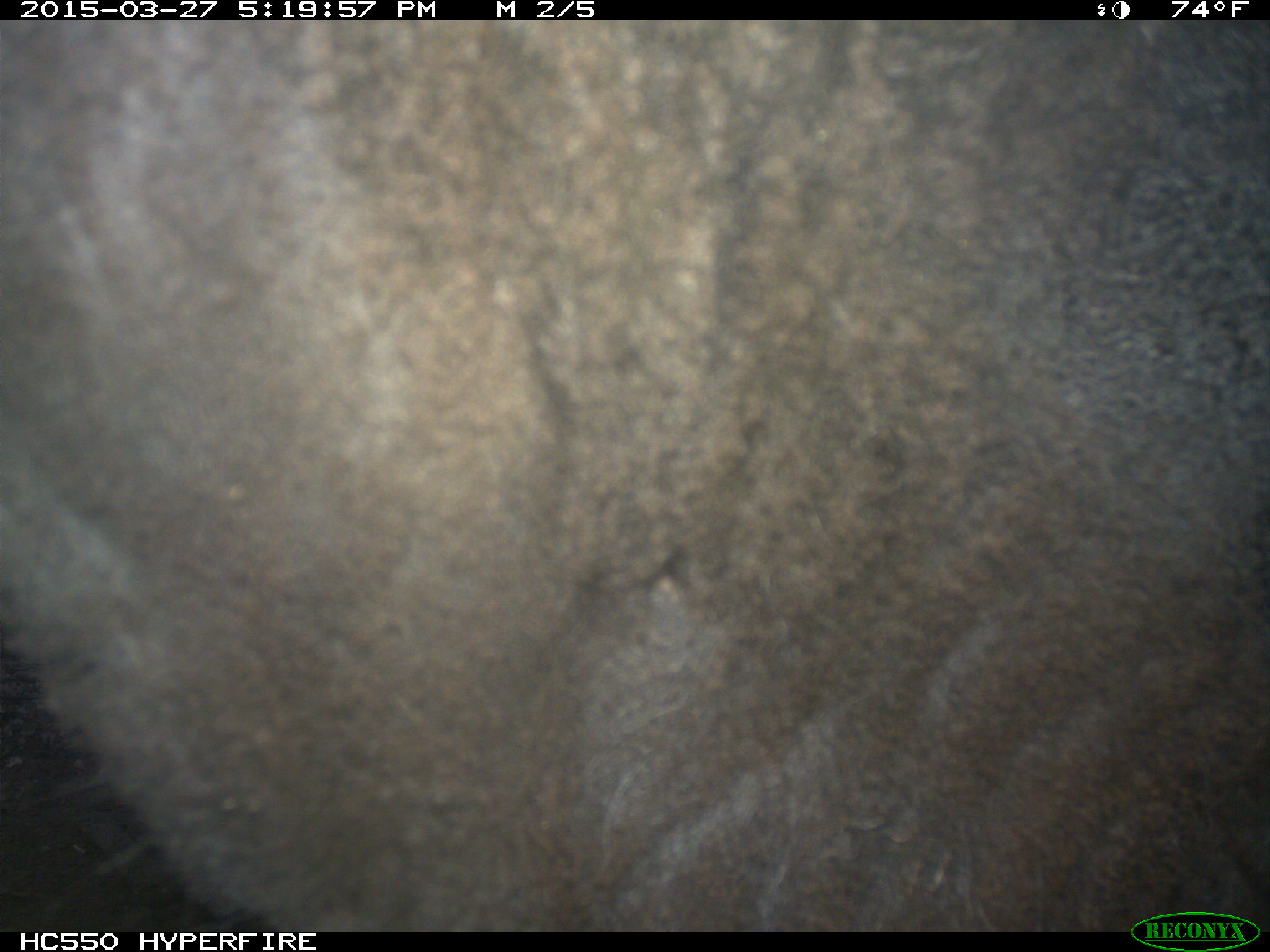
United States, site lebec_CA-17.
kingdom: Animalia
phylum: Chordata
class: Mammalia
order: Artiodactyla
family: Bovidae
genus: Bos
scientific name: Bos taurus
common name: domestic cow